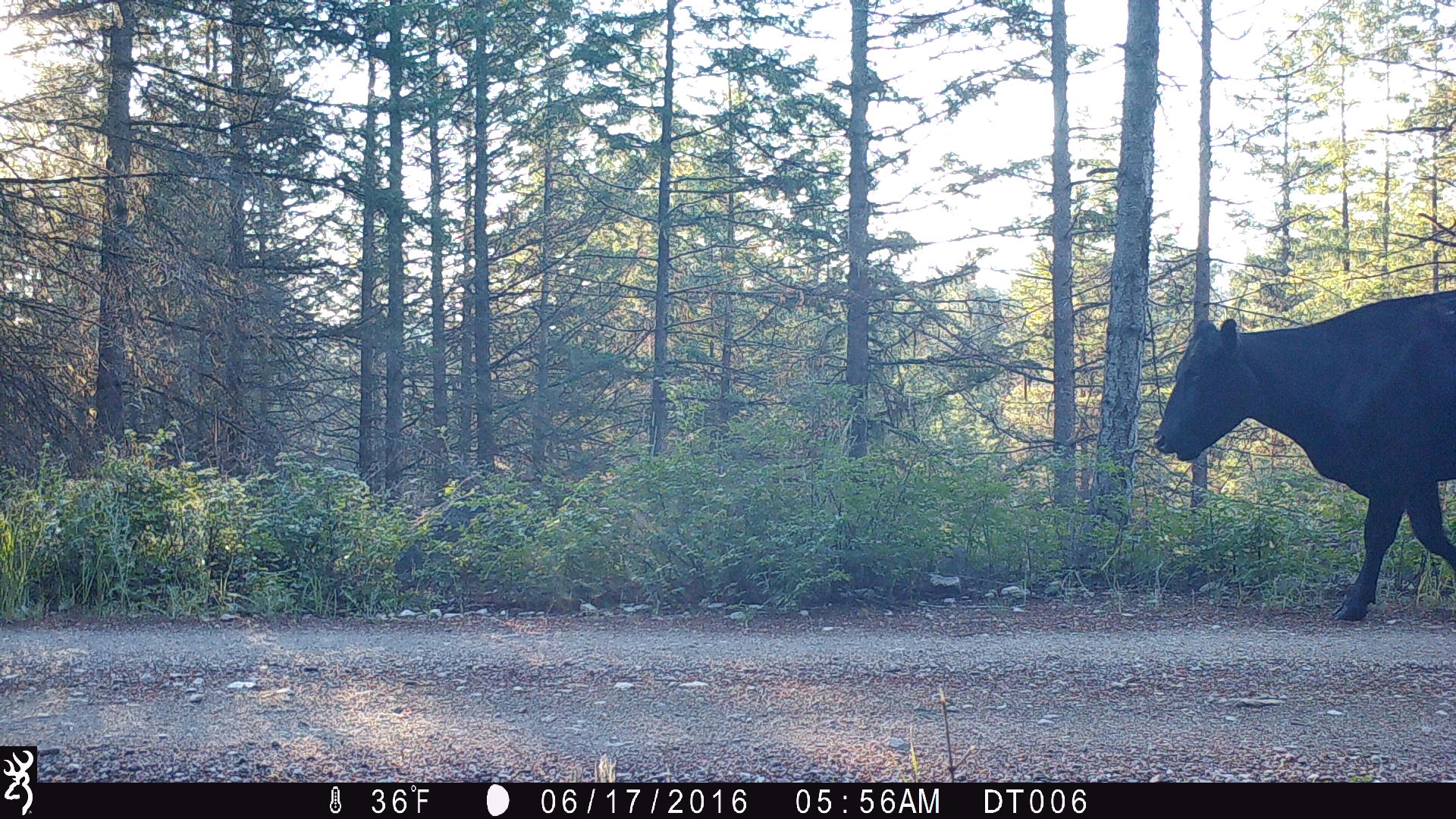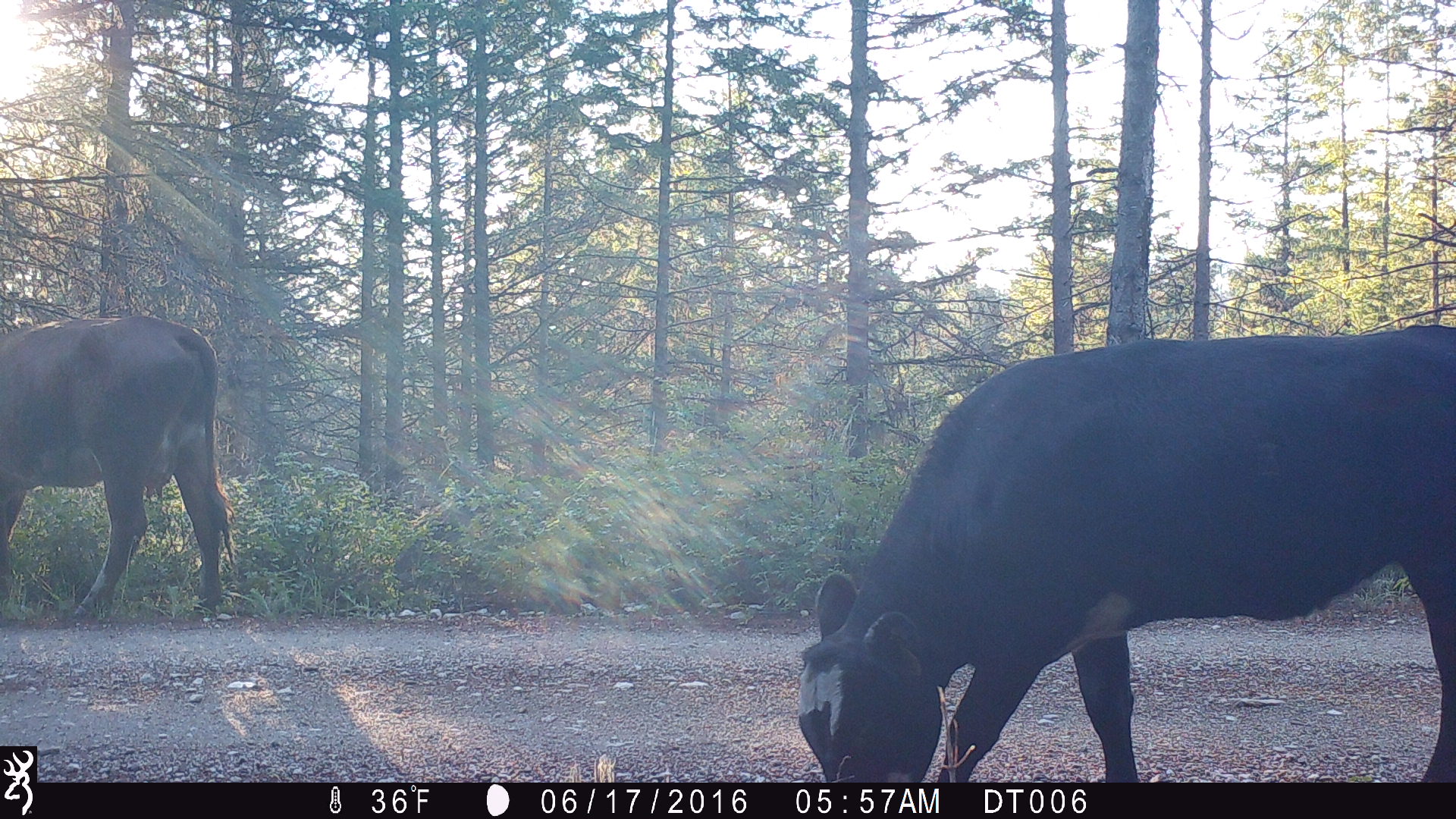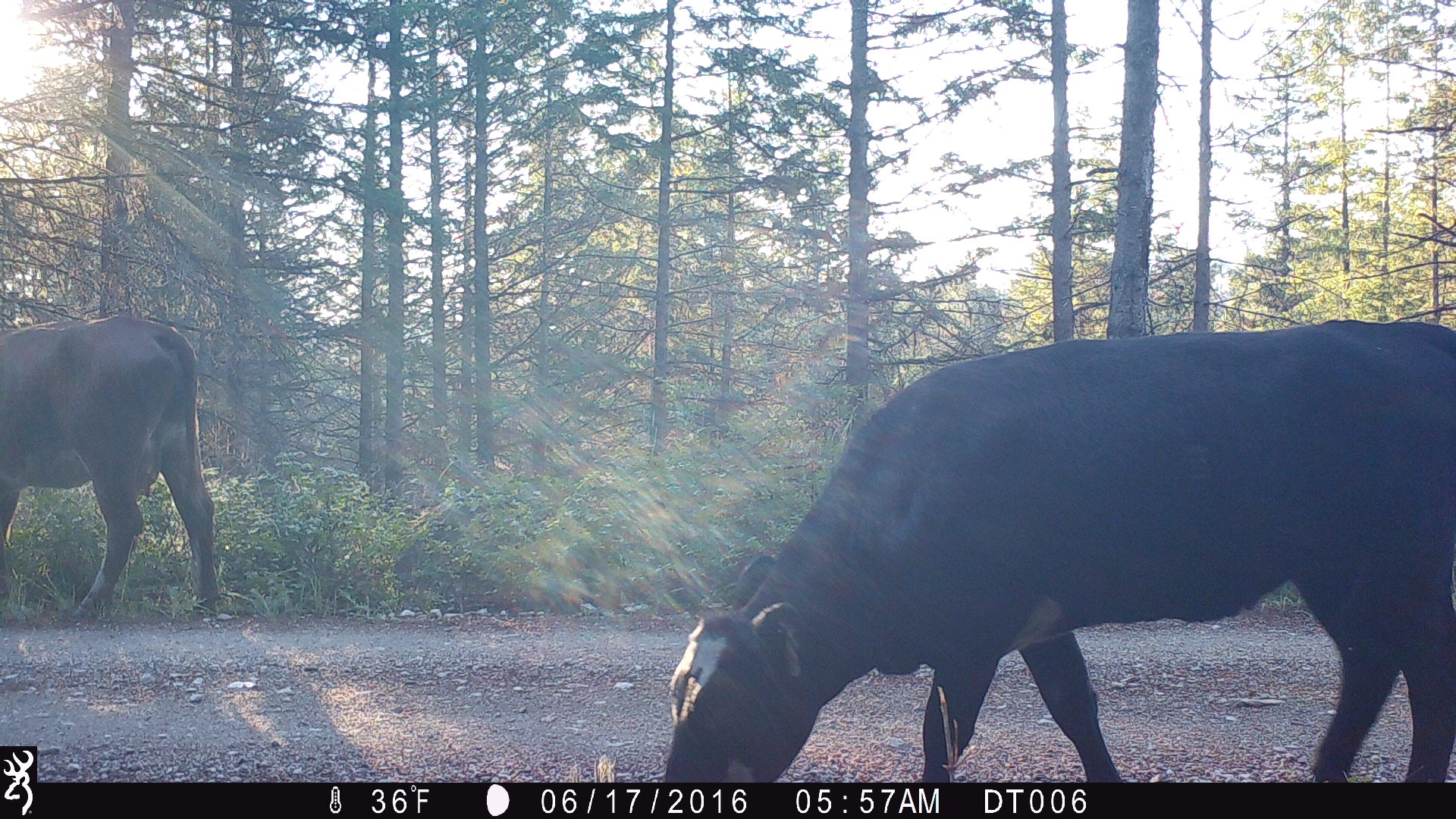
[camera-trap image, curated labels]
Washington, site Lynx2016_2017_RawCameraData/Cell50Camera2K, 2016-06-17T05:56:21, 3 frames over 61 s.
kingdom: Animalia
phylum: Chordata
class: Mammalia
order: Artiodactyla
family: Bovidae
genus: Bos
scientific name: Bos taurus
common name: domestic cattle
Domestic cattle (Bos taurus). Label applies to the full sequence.